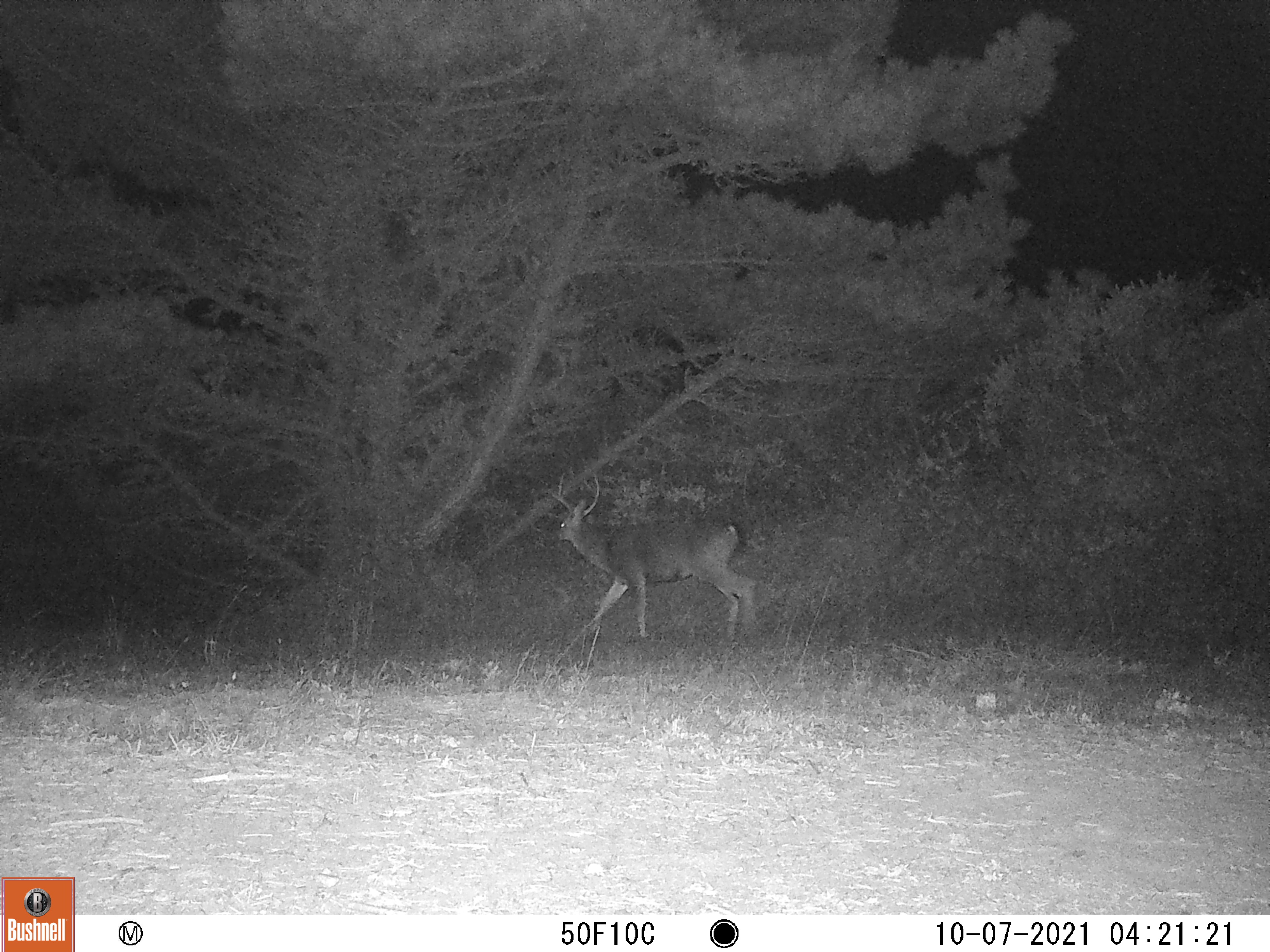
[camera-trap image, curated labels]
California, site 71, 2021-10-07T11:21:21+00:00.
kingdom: Animalia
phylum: Chordata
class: Mammalia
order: Artiodactyla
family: Cervidae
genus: Odocoileus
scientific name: Odocoileus hemionus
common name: mule deer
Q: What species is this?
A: Mule deer (Odocoileus hemionus).